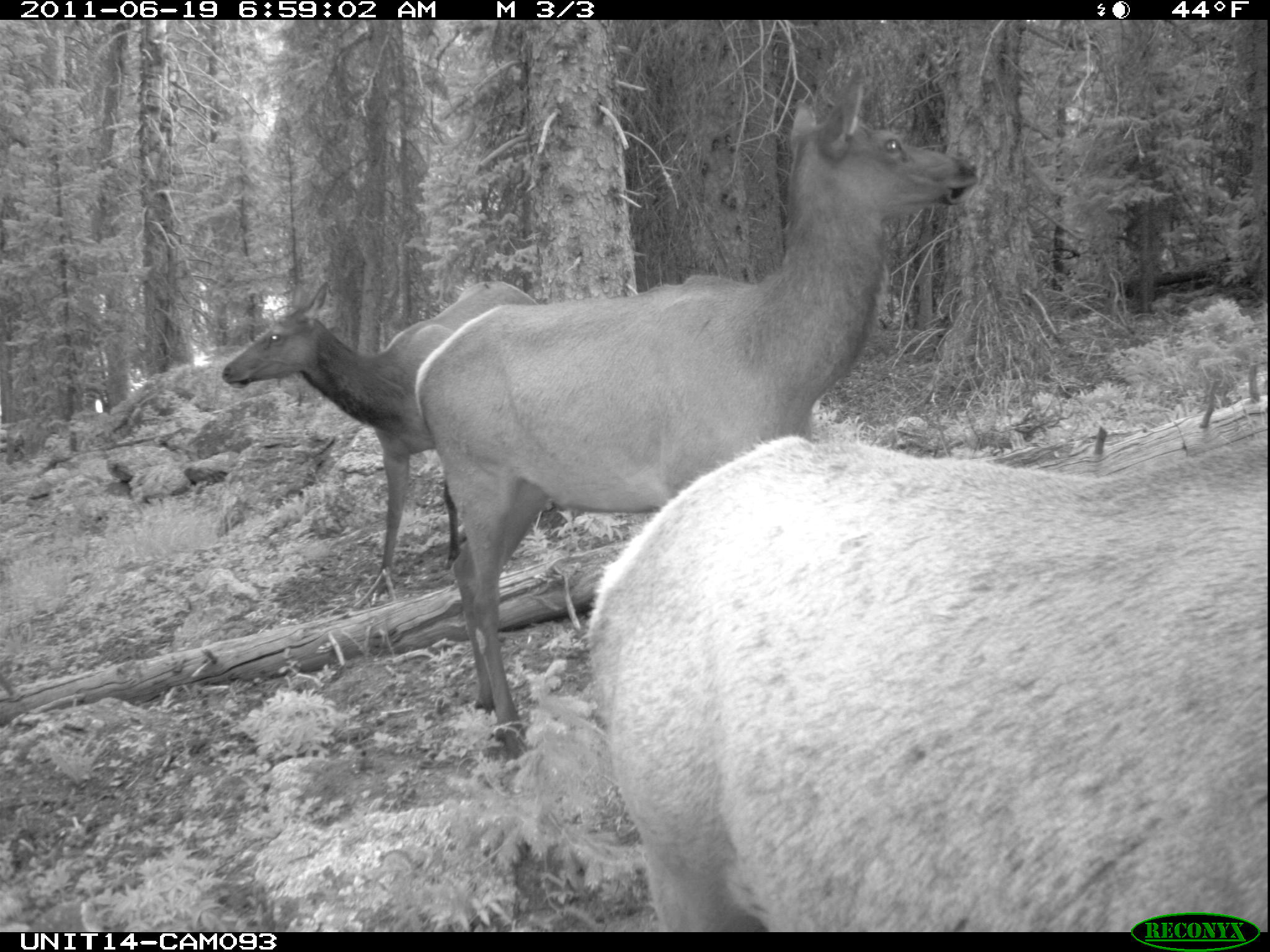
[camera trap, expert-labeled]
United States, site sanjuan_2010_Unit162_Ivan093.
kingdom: Animalia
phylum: Chordata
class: Mammalia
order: Artiodactyla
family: Cervidae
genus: Cervus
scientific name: Cervus elaphus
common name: red deer